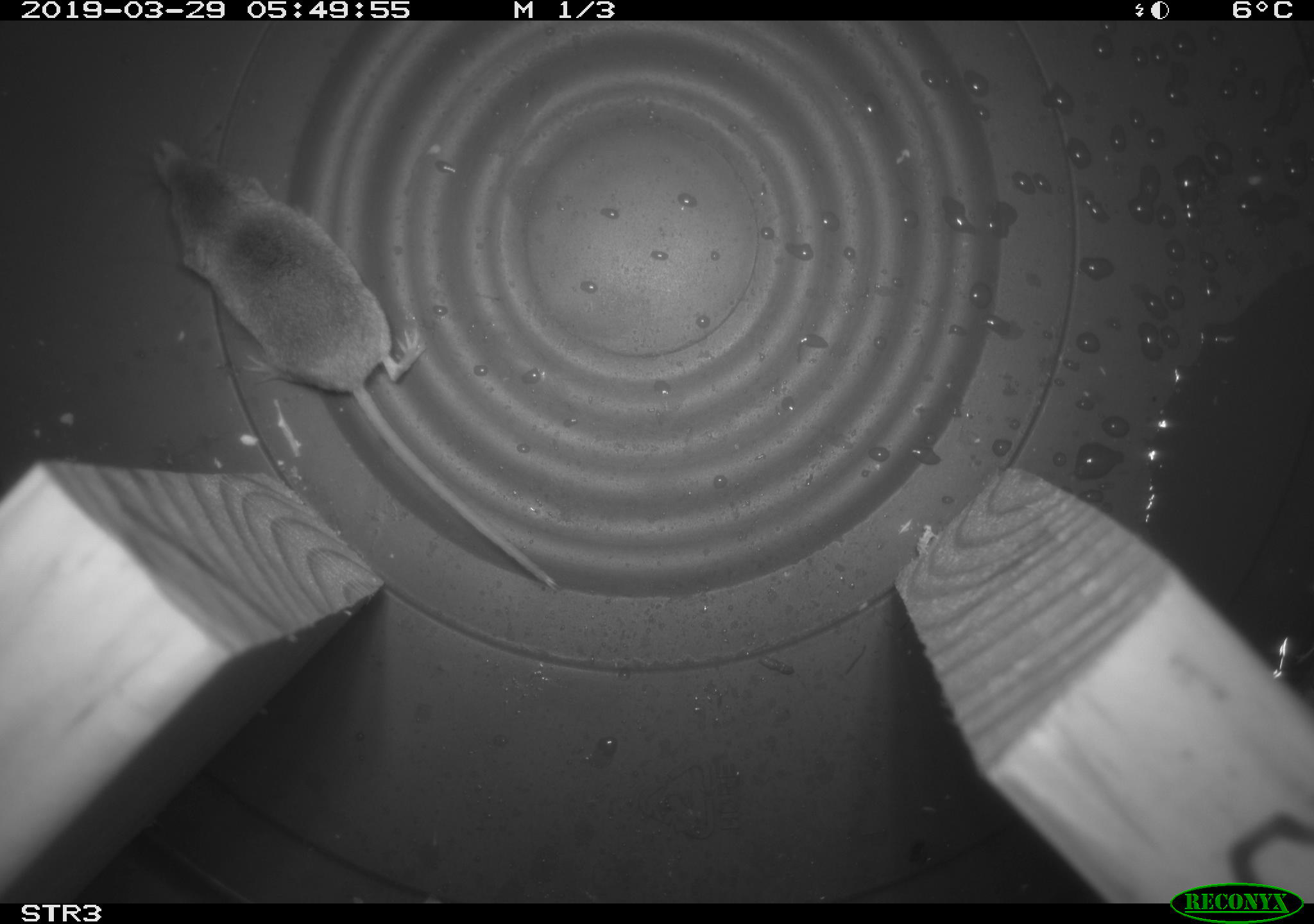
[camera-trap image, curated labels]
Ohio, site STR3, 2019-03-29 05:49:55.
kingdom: Animalia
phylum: Chordata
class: Mammalia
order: Eulipotyphla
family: Soricidae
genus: Sorex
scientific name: Sorex cinereus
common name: masked shrew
Masked shrew (Sorex cinereus).